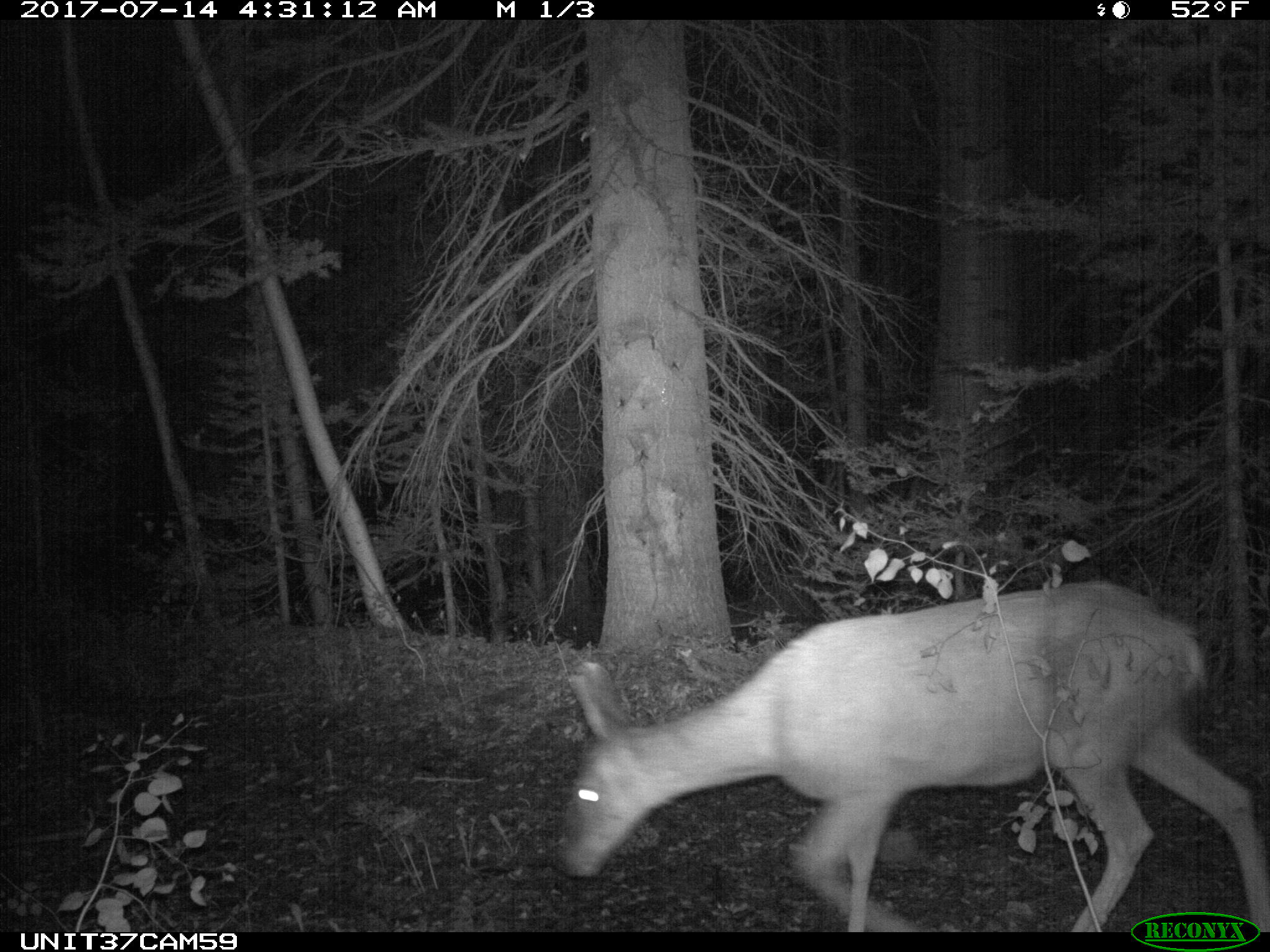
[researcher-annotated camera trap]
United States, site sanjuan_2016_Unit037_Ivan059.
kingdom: Animalia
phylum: Chordata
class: Mammalia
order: Artiodactyla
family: Cervidae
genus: Odocoileus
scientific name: Odocoileus hemionus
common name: mule deer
Odocoileus hemionus (mule deer).